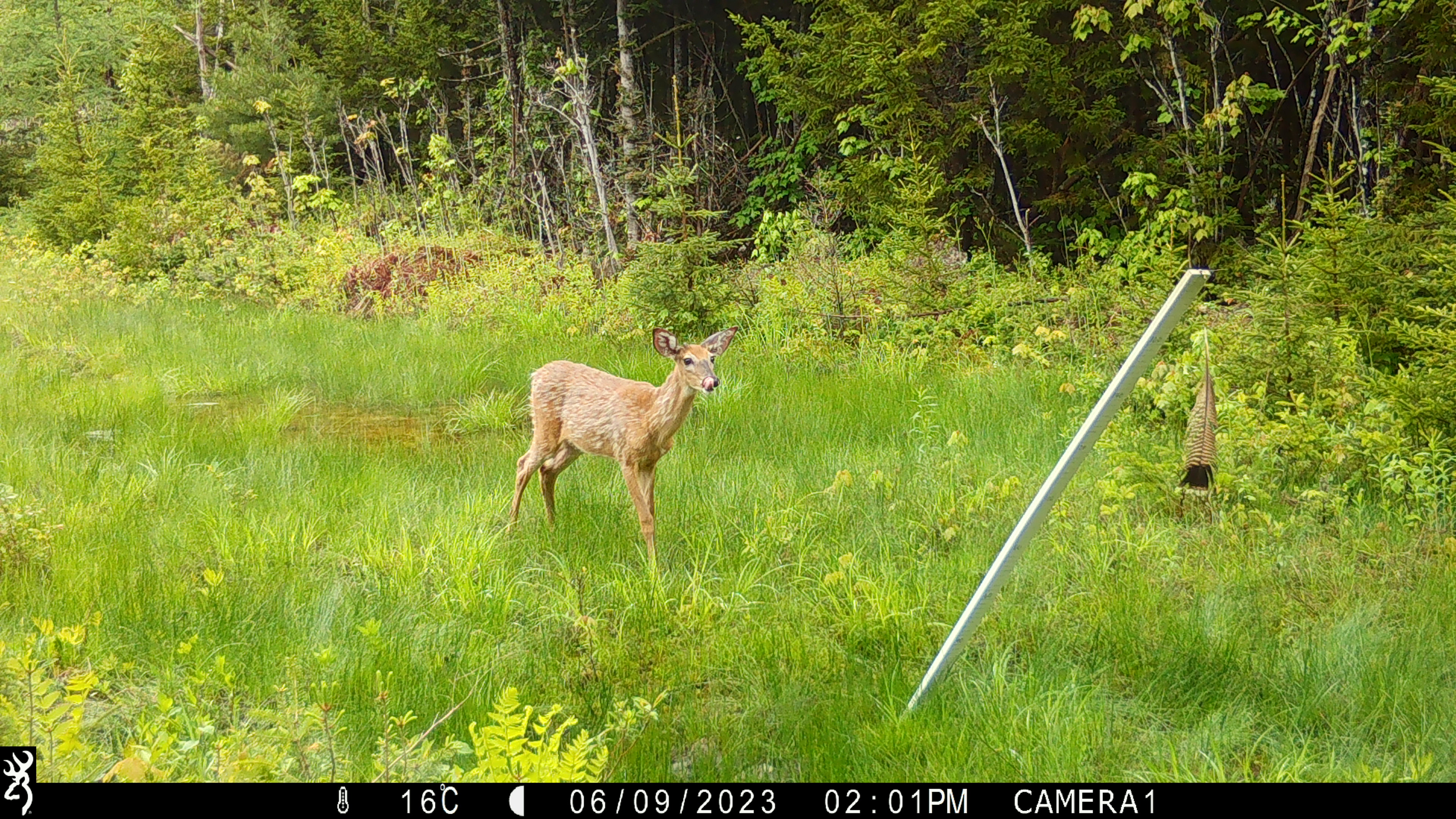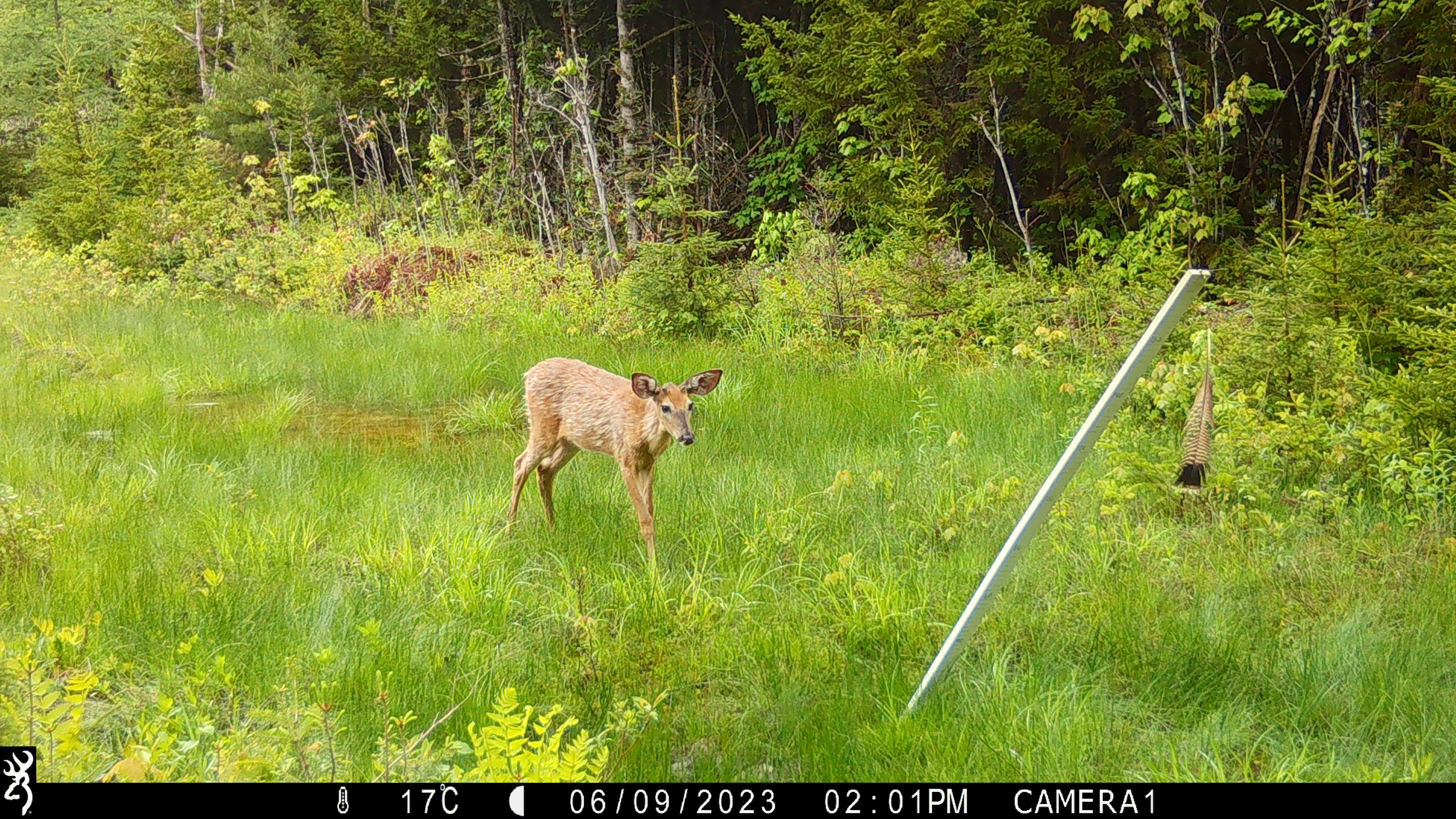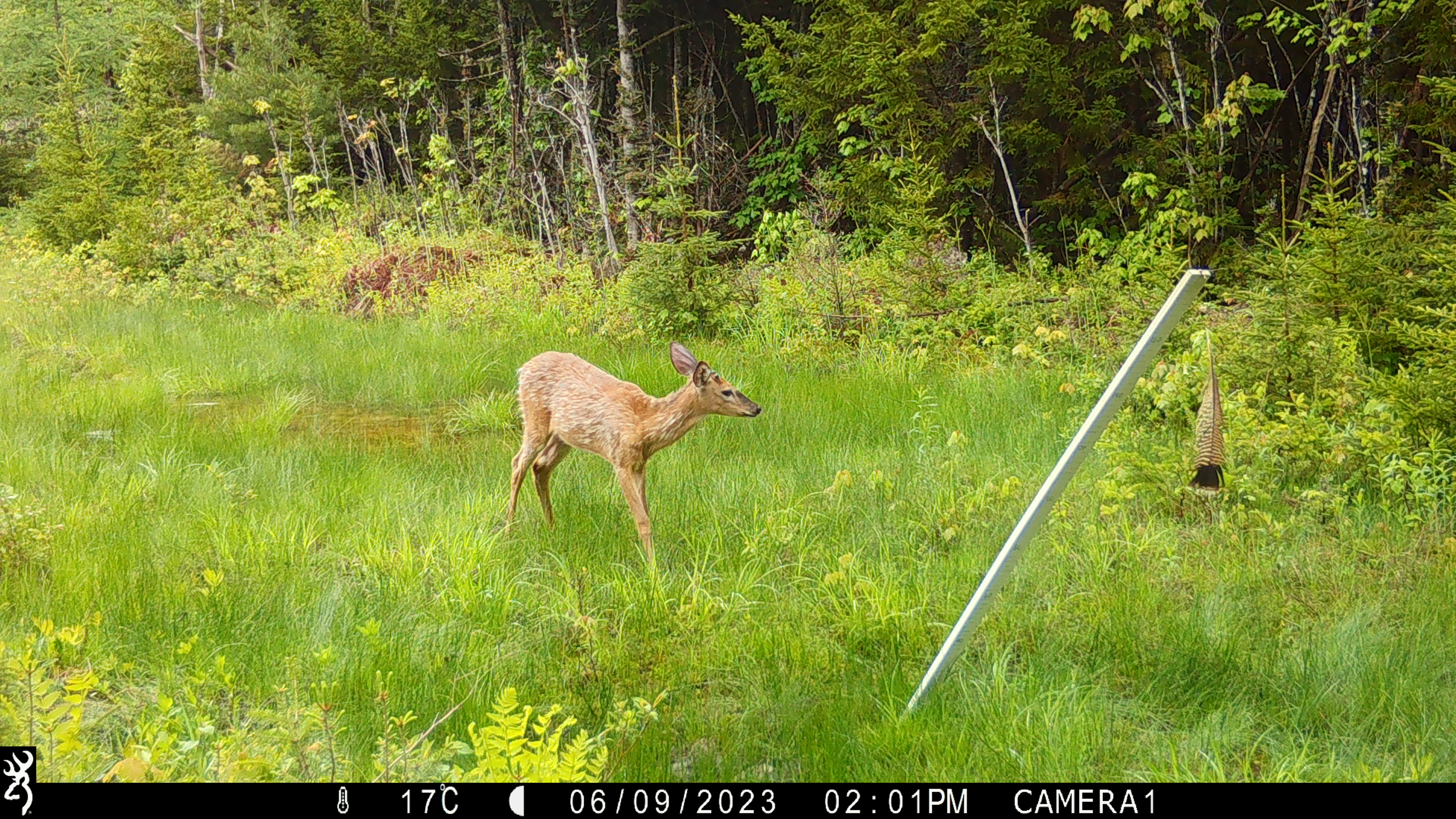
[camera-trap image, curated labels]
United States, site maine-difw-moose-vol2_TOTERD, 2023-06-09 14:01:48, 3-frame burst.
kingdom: Animalia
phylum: Chordata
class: Mammalia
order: Artiodactyla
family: Cervidae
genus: Odocoileus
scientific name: Odocoileus virginianus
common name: white-tailed deer